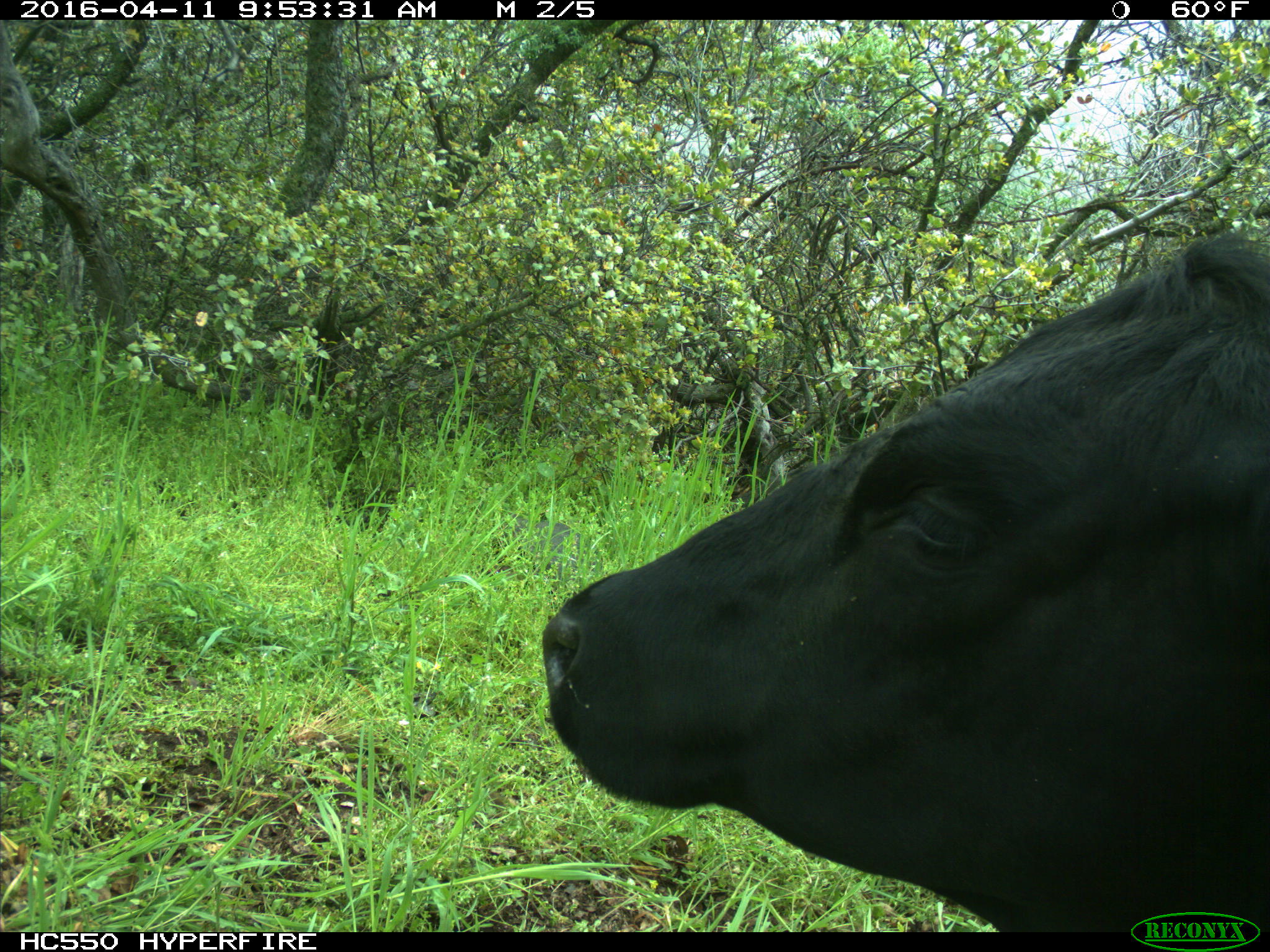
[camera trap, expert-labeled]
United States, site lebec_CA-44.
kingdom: Animalia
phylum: Chordata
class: Mammalia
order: Artiodactyla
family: Bovidae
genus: Bos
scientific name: Bos taurus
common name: domestic cow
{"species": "Bos taurus (domestic cow)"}